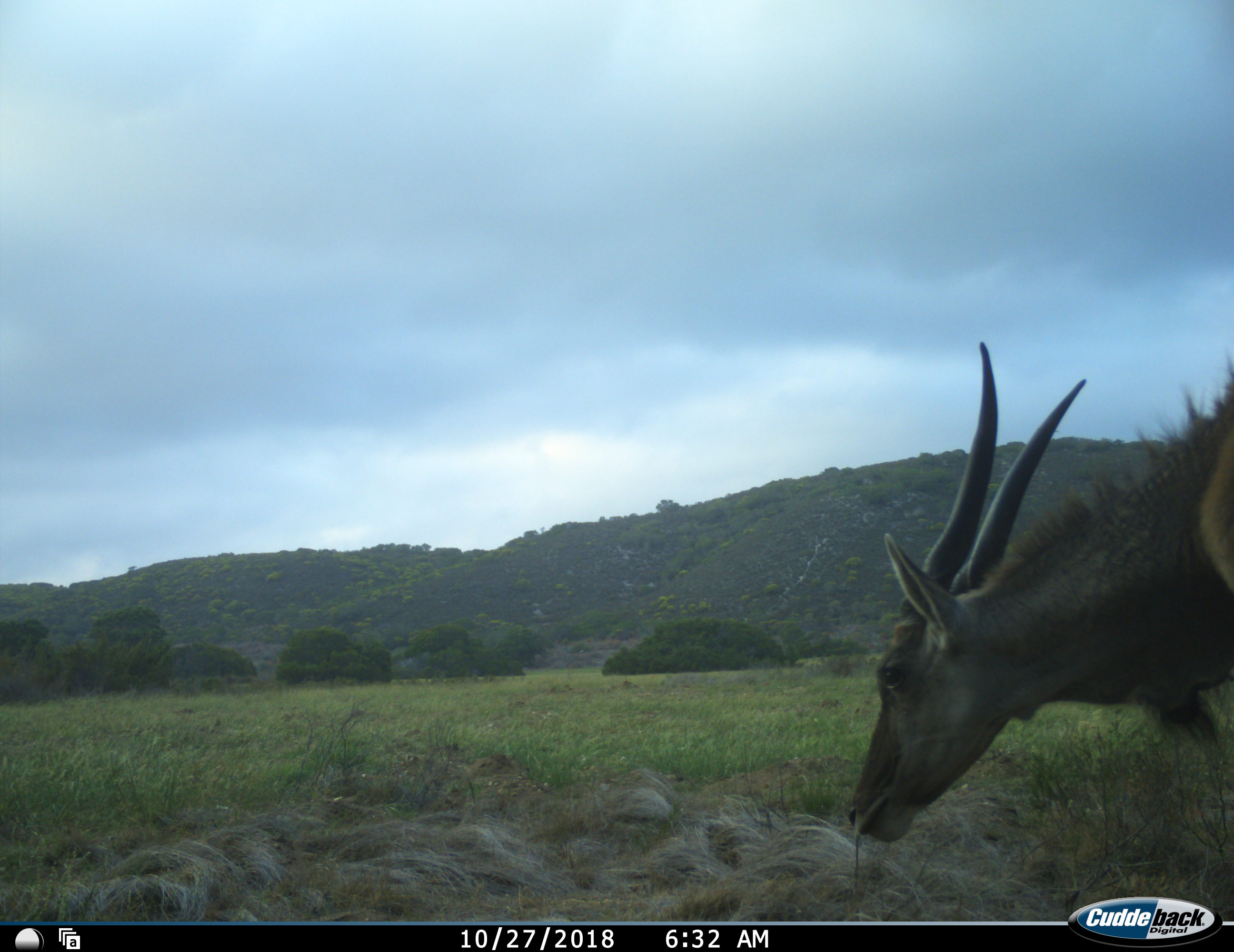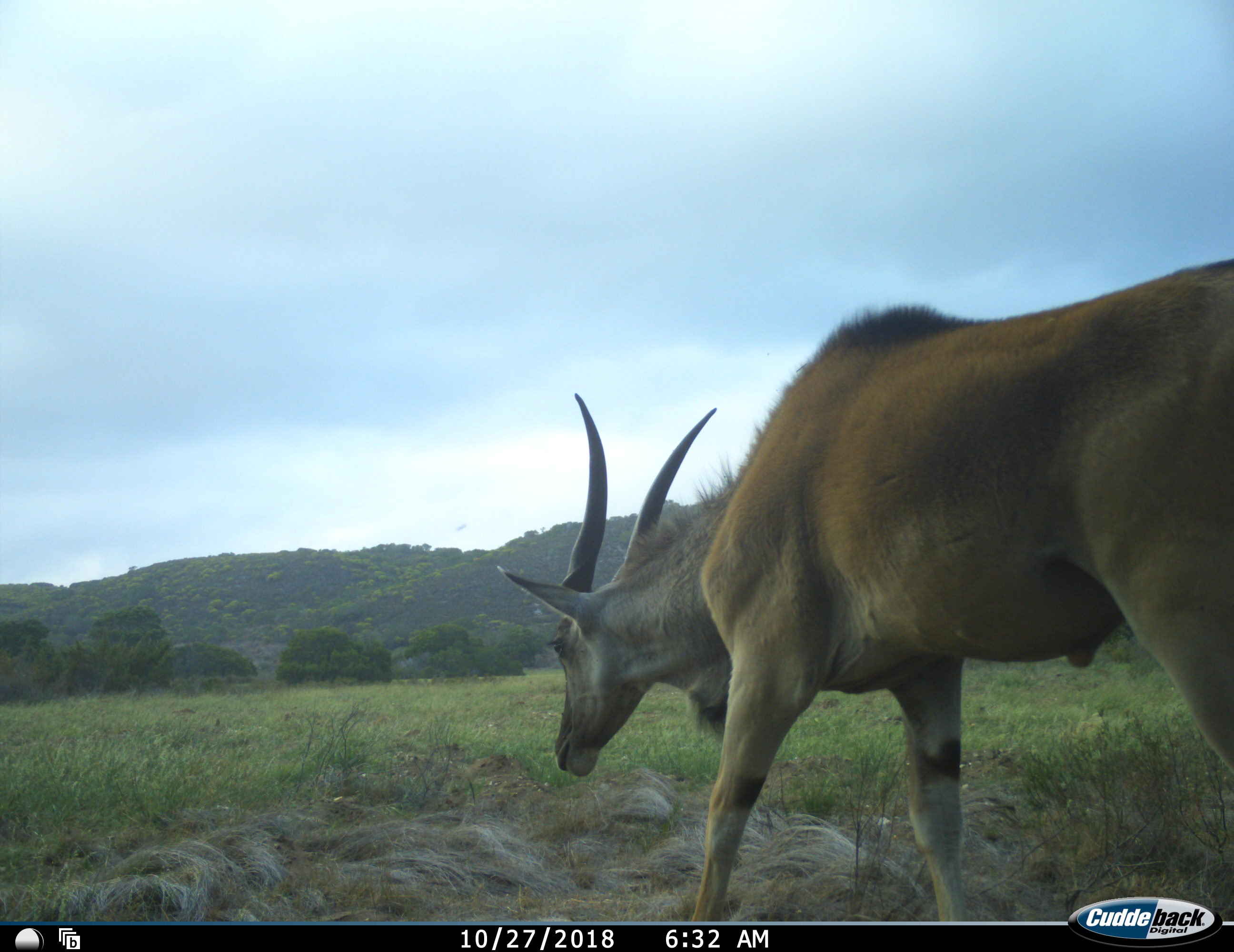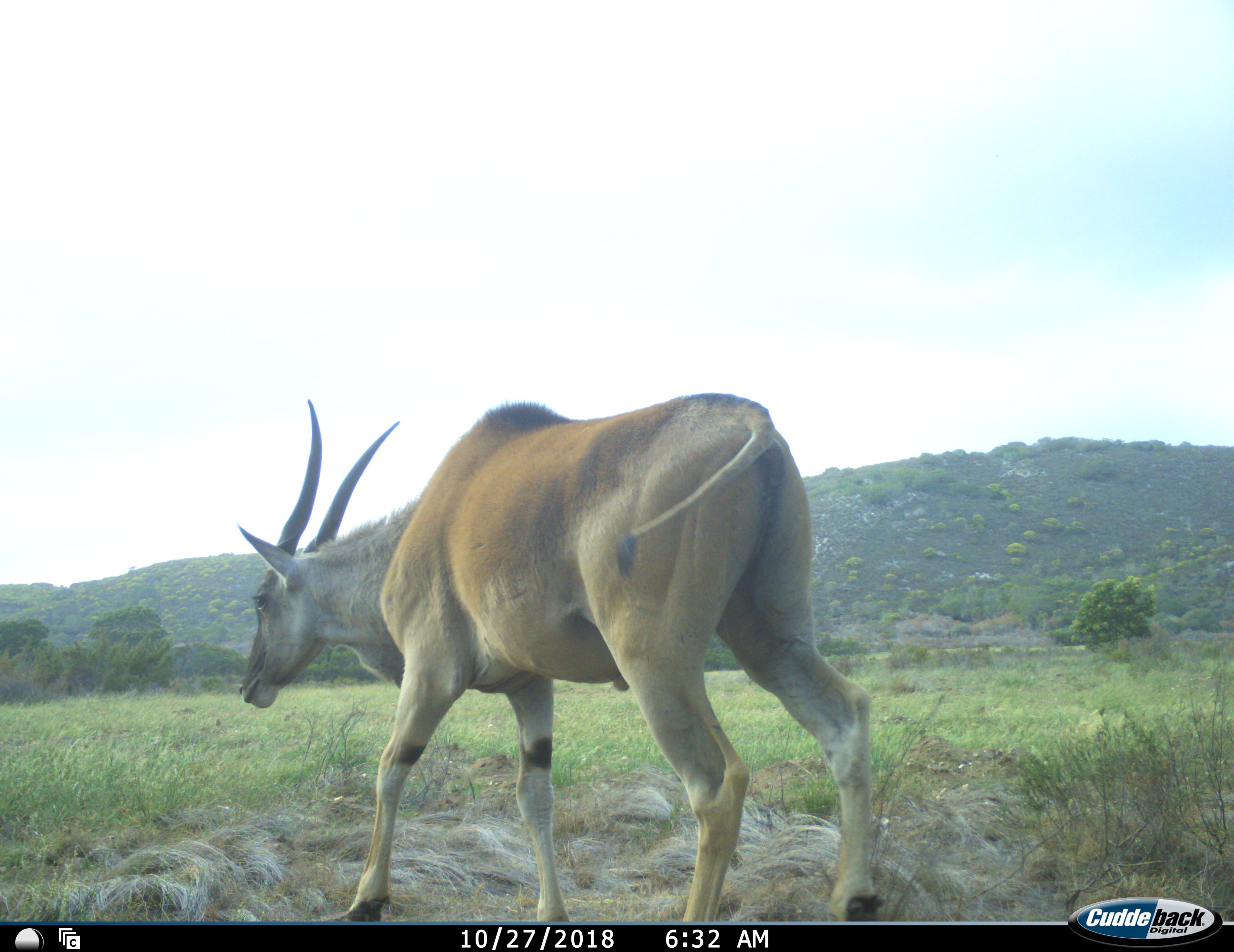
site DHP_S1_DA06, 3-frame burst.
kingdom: Animalia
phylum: Chordata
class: Mammalia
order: Artiodactyla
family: Bovidae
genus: Tragelaphus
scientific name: Tragelaphus oryx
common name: eland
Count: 1.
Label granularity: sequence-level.